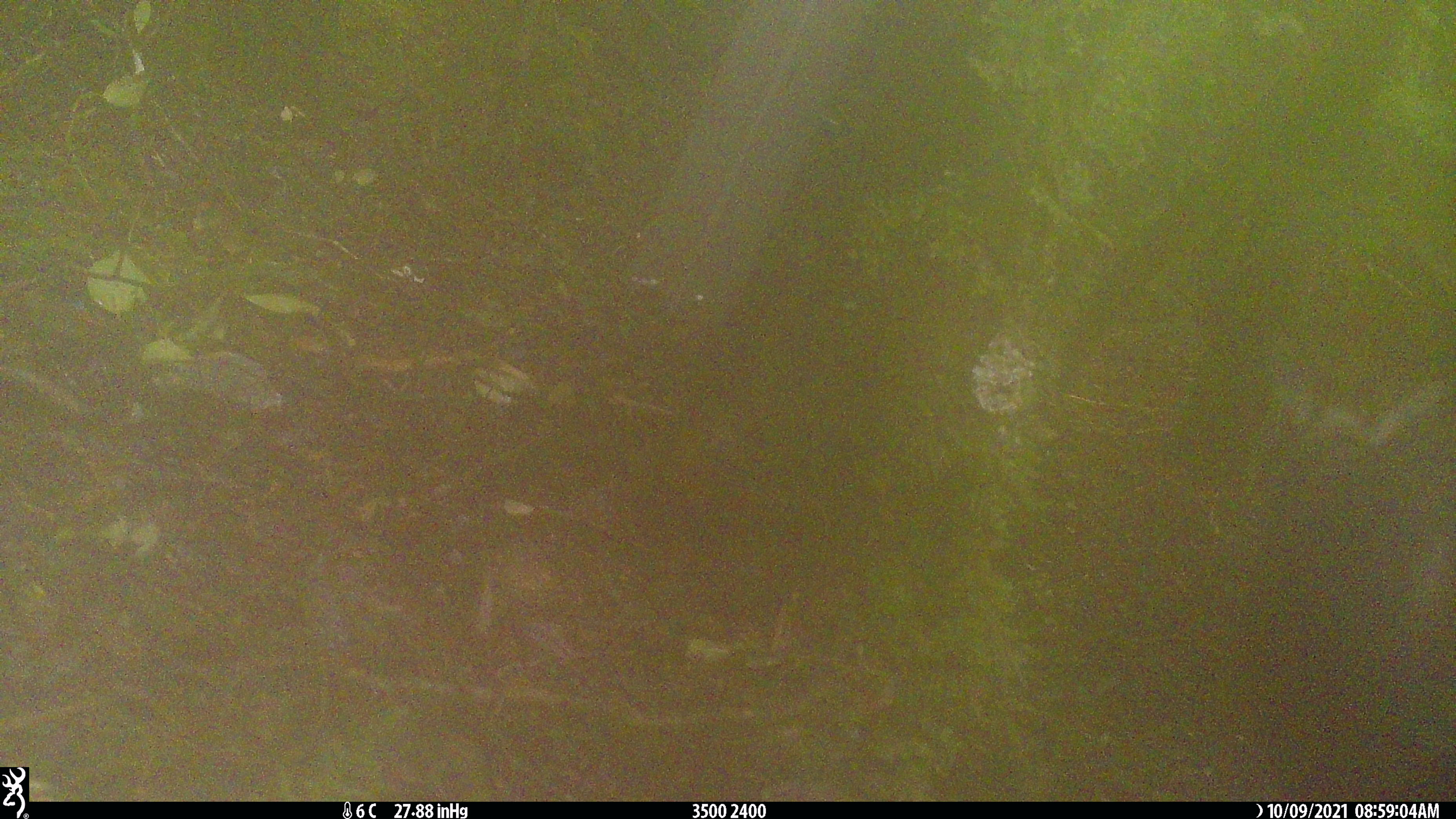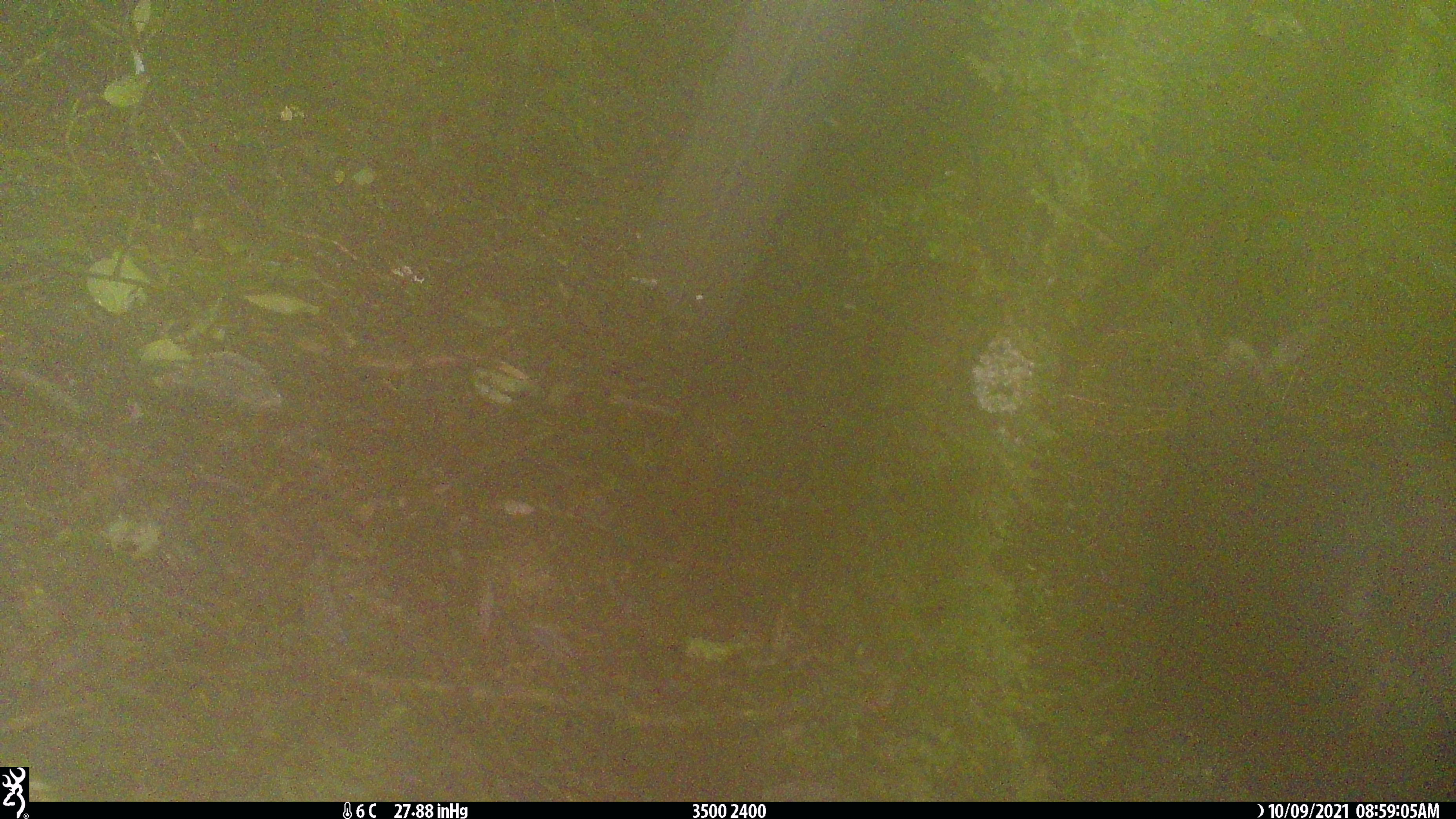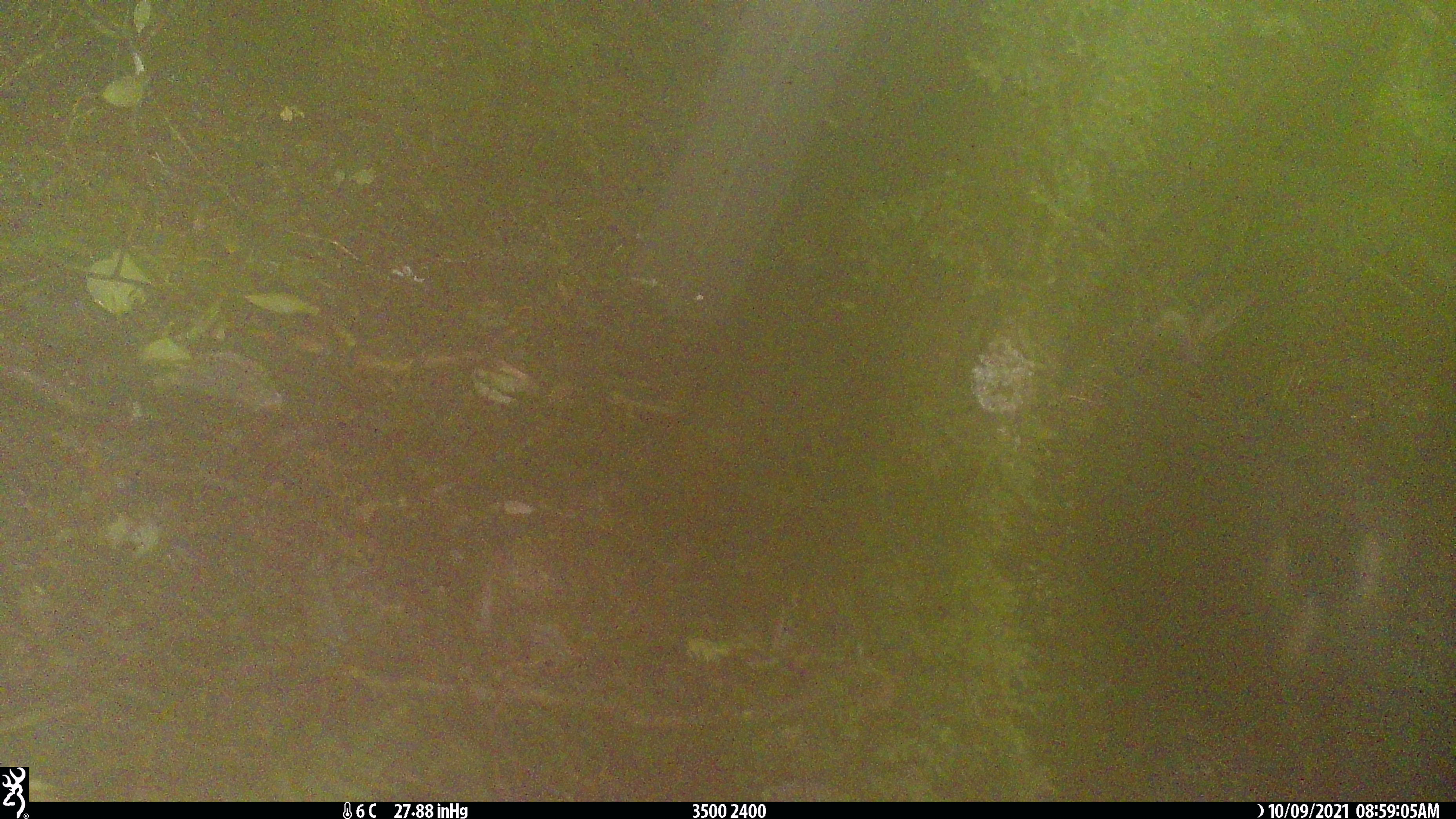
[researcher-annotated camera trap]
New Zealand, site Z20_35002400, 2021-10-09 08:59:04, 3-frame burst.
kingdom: Animalia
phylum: Chordata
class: Mammalia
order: Artiodactyla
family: Bovidae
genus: Rupicapra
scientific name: Rupicapra rupicapra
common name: alpine chamois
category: chamois